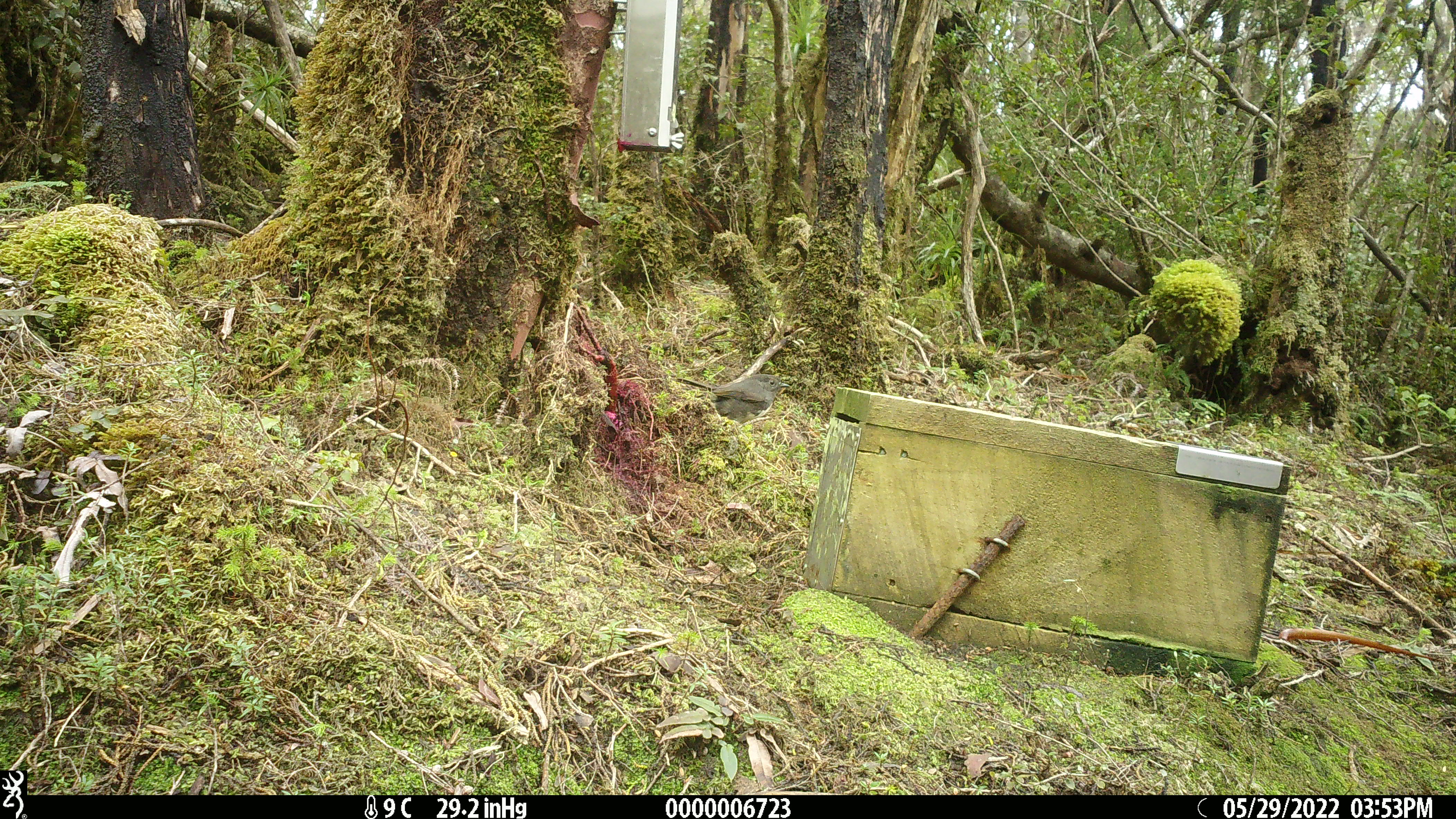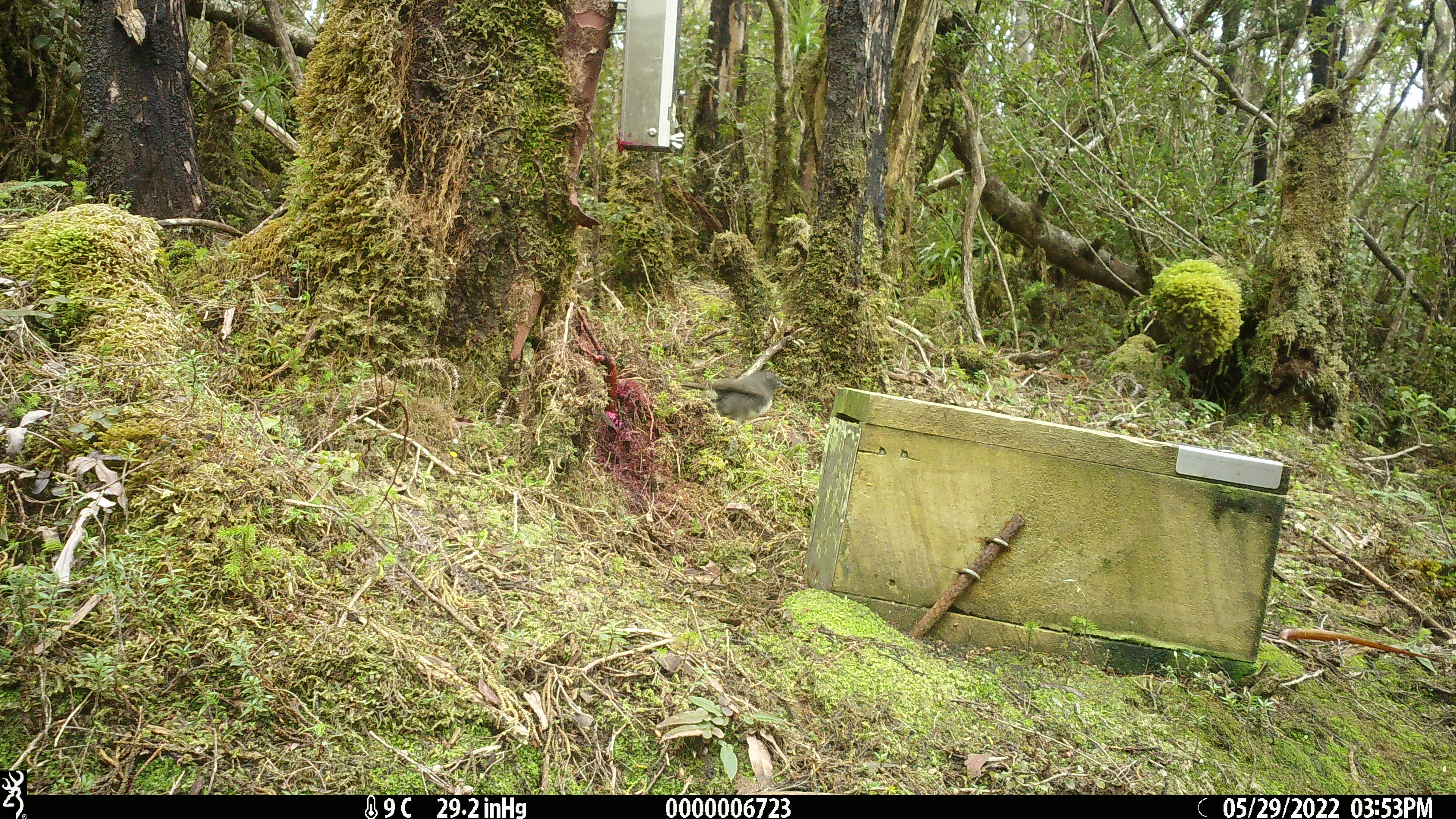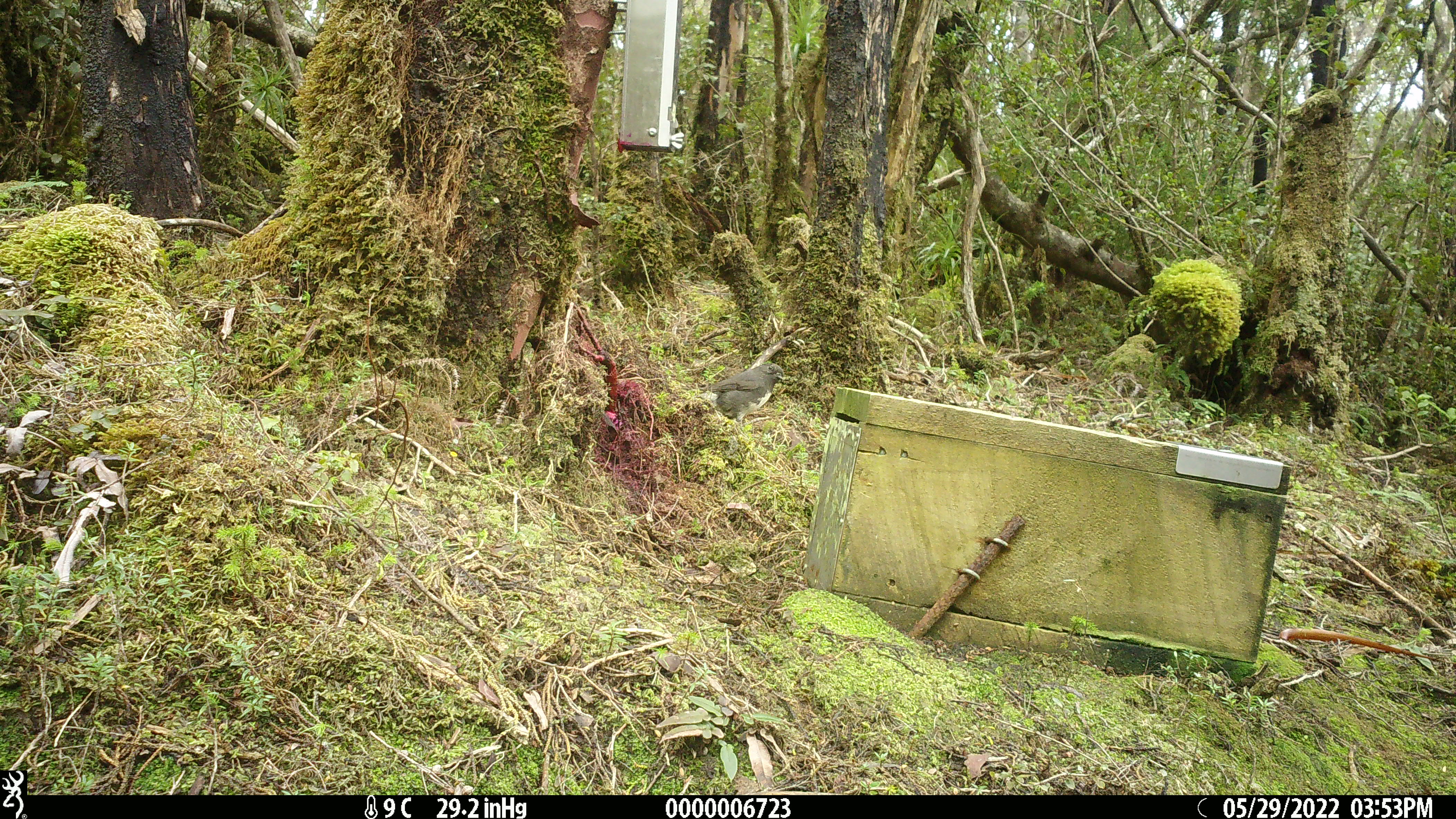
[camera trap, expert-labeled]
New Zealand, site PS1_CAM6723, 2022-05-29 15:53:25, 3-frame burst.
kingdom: Animalia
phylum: Chordata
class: Aves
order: Passeriformes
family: Petroicidae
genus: Petroica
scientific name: Petroica australis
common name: new zealand robin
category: robin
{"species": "robin (new zealand robin) (Petroica australis)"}